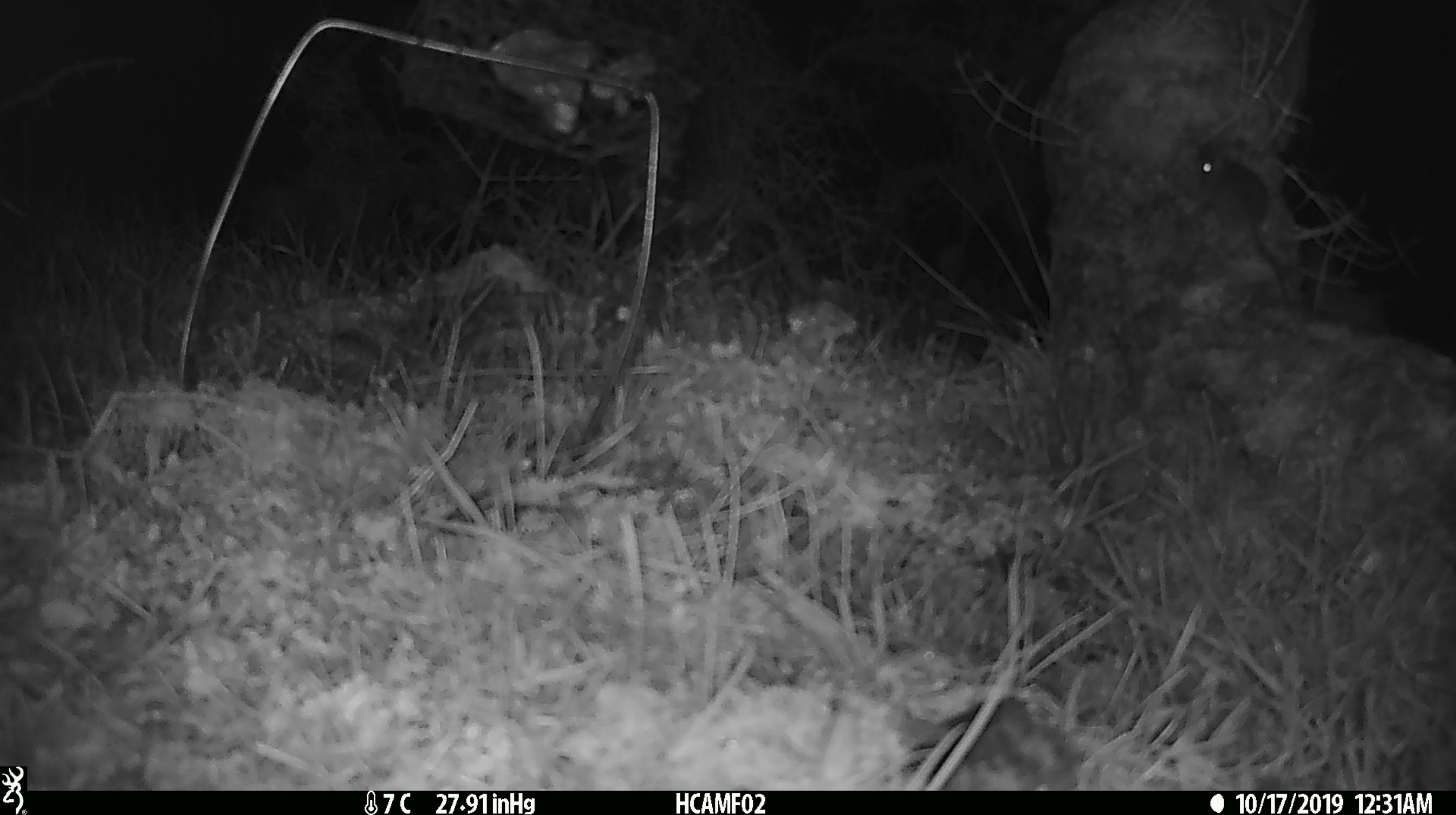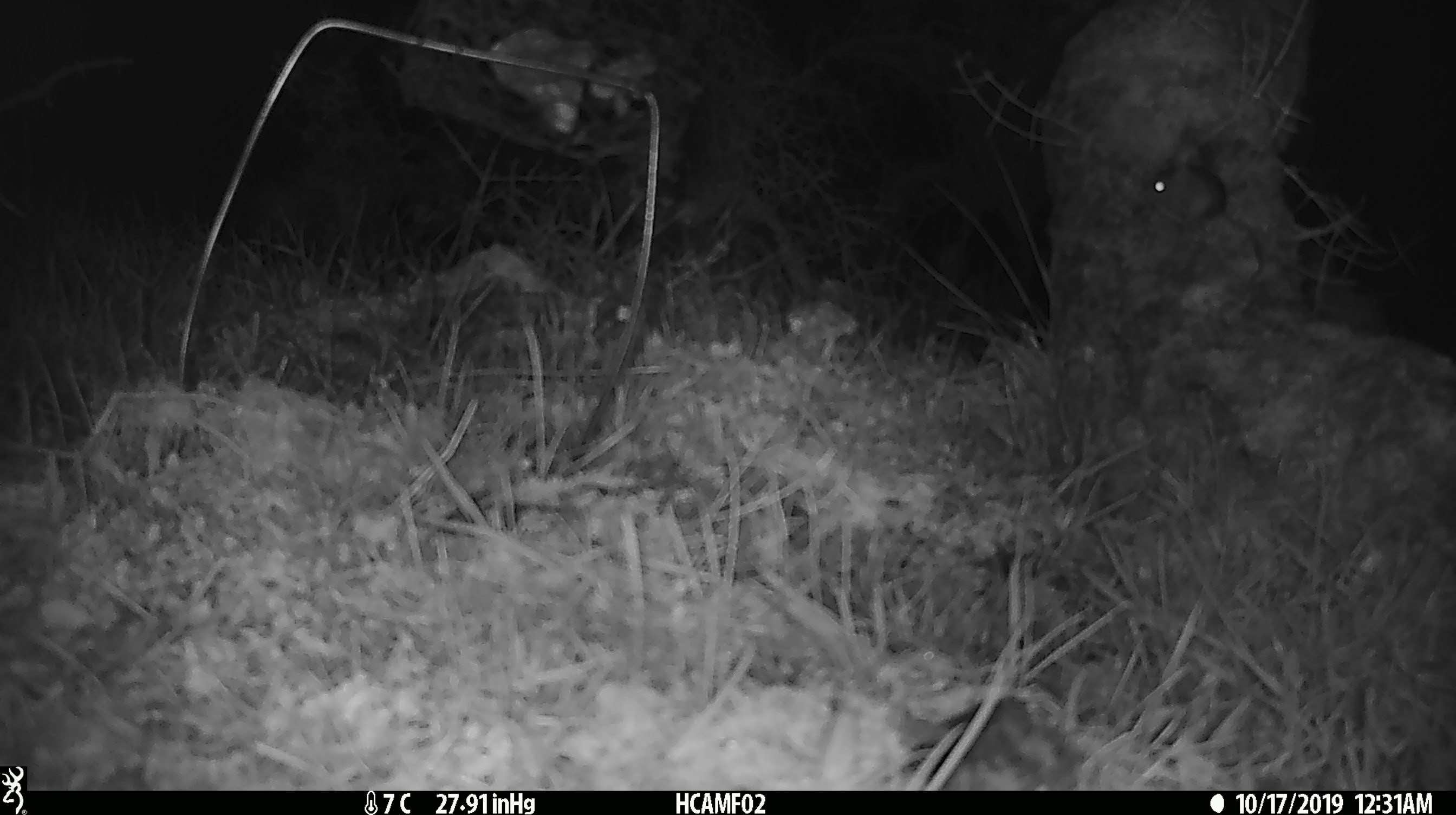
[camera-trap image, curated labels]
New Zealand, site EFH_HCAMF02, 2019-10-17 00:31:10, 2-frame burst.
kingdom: Animalia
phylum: Chordata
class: Mammalia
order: Rodentia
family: Muridae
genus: Mus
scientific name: Mus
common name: mouse